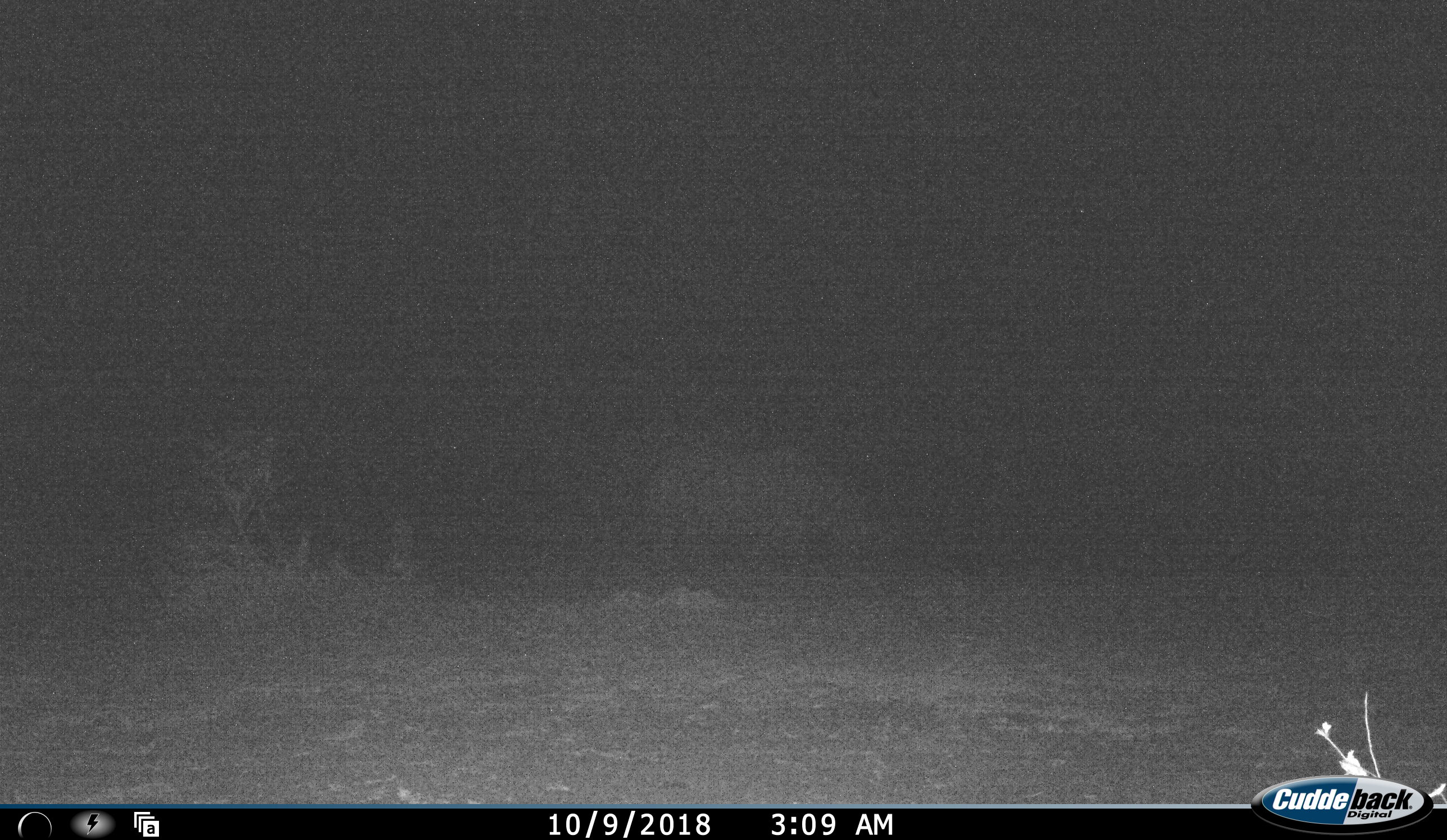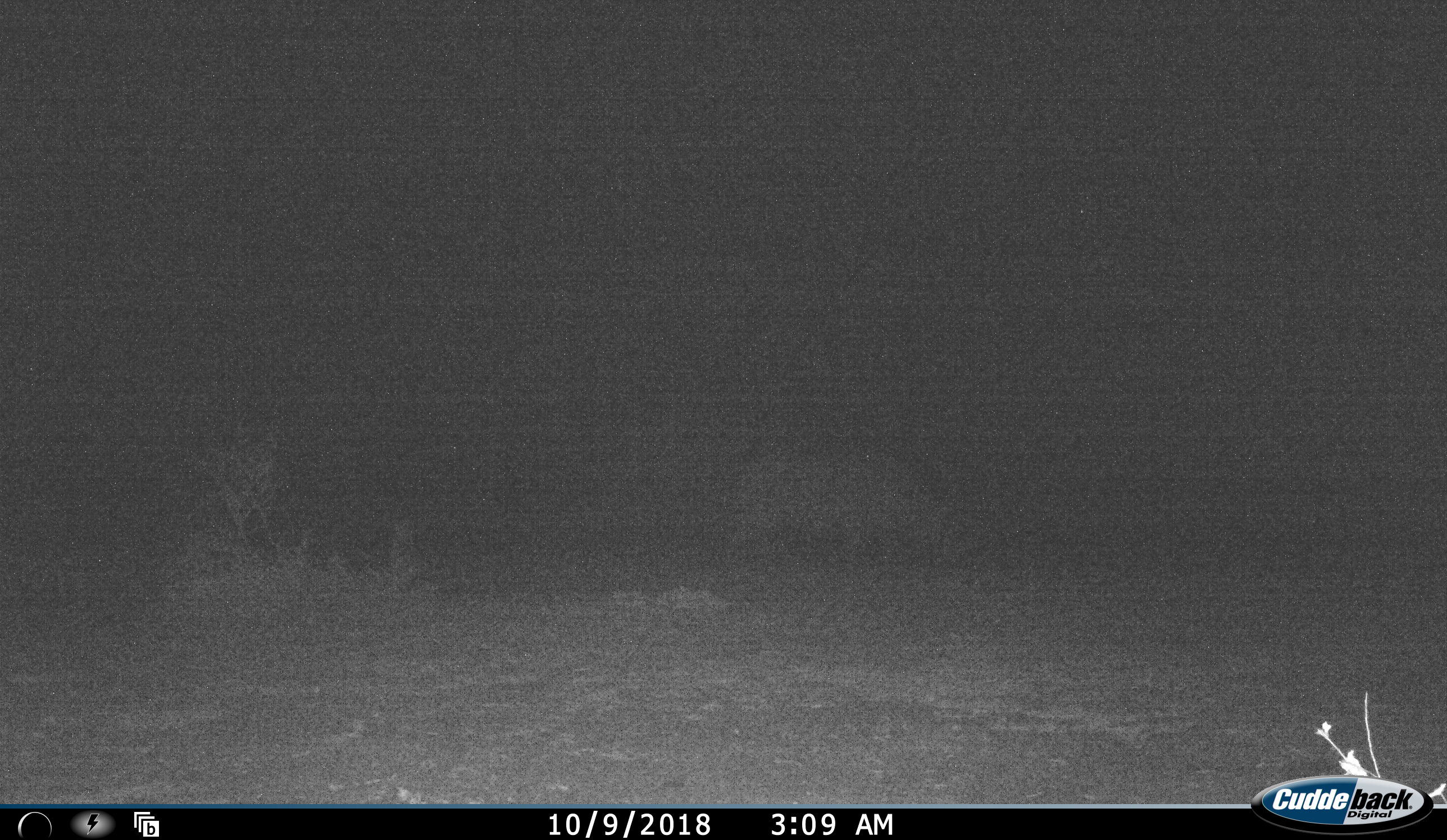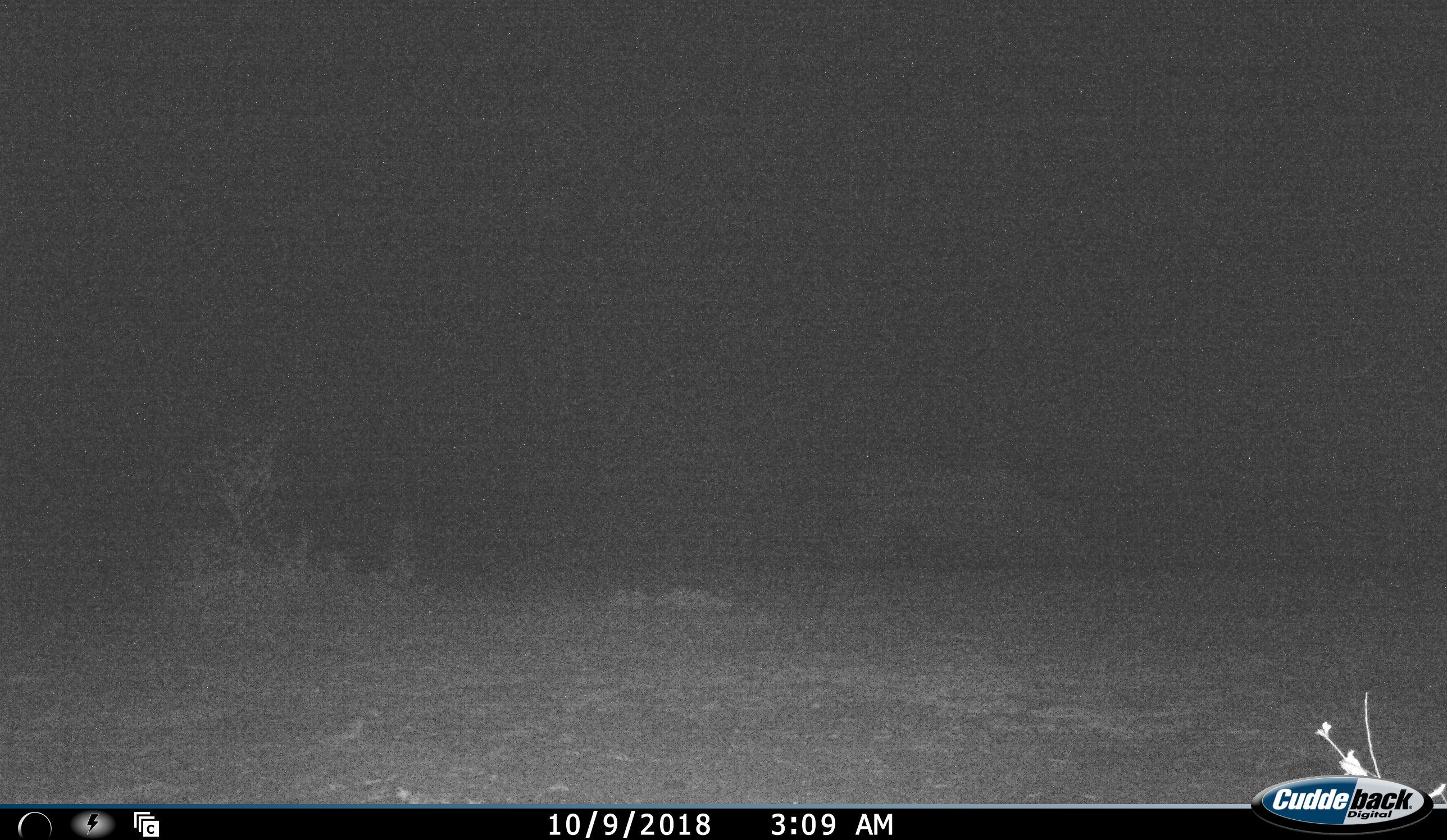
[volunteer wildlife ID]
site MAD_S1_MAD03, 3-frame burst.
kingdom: Animalia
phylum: Chordata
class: Mammalia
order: Perissodactyla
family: Rhinocerotidae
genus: Diceros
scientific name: Diceros bicornis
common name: black rhinoceros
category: rhinocerosblack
Rhinocerosblack (black rhinoceros) (Diceros bicornis), count 1. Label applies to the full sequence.